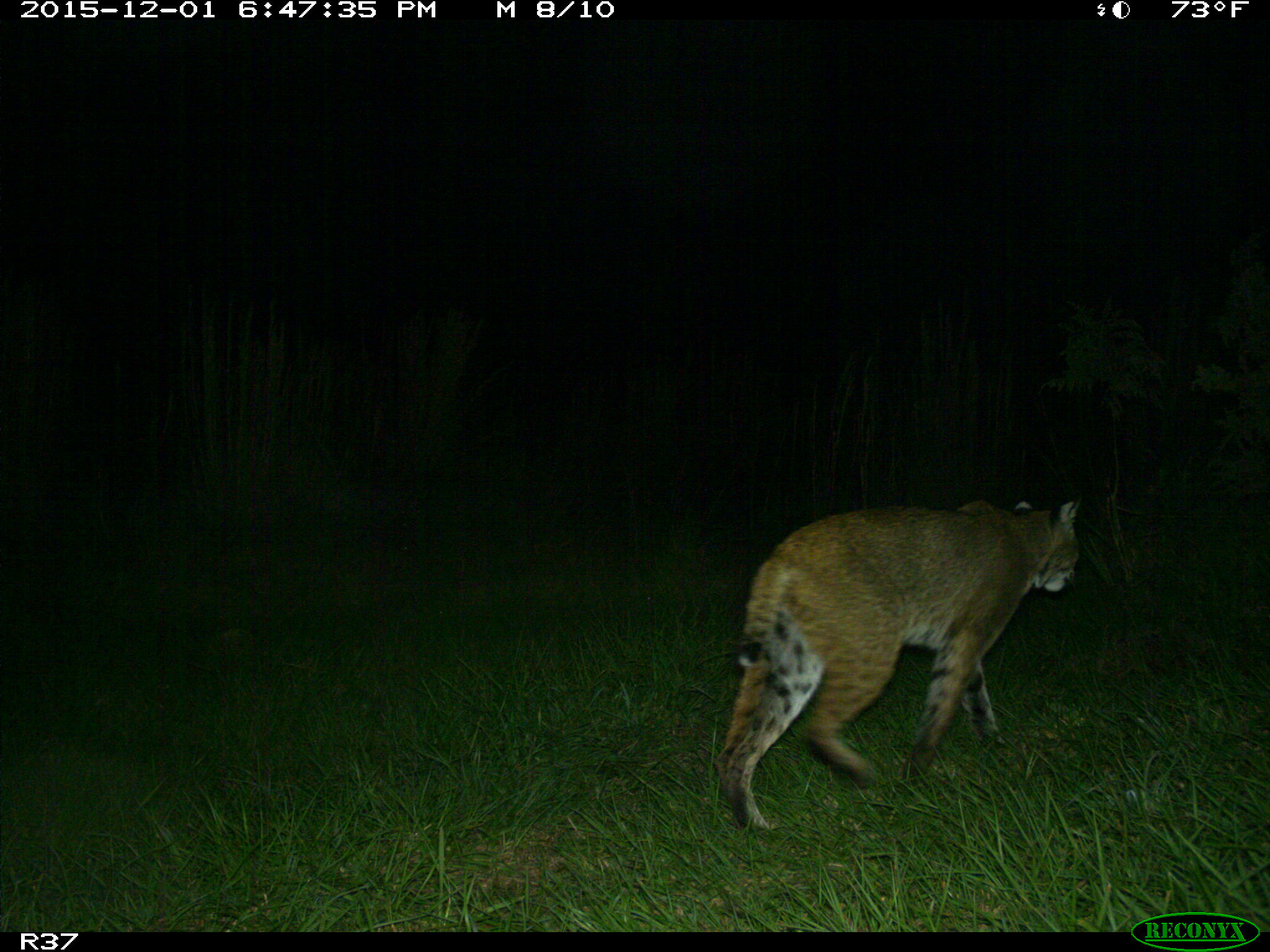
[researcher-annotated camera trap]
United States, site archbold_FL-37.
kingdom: Animalia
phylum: Chordata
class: Mammalia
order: Carnivora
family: Felidae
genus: Lynx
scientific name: Lynx rufus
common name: bobcat